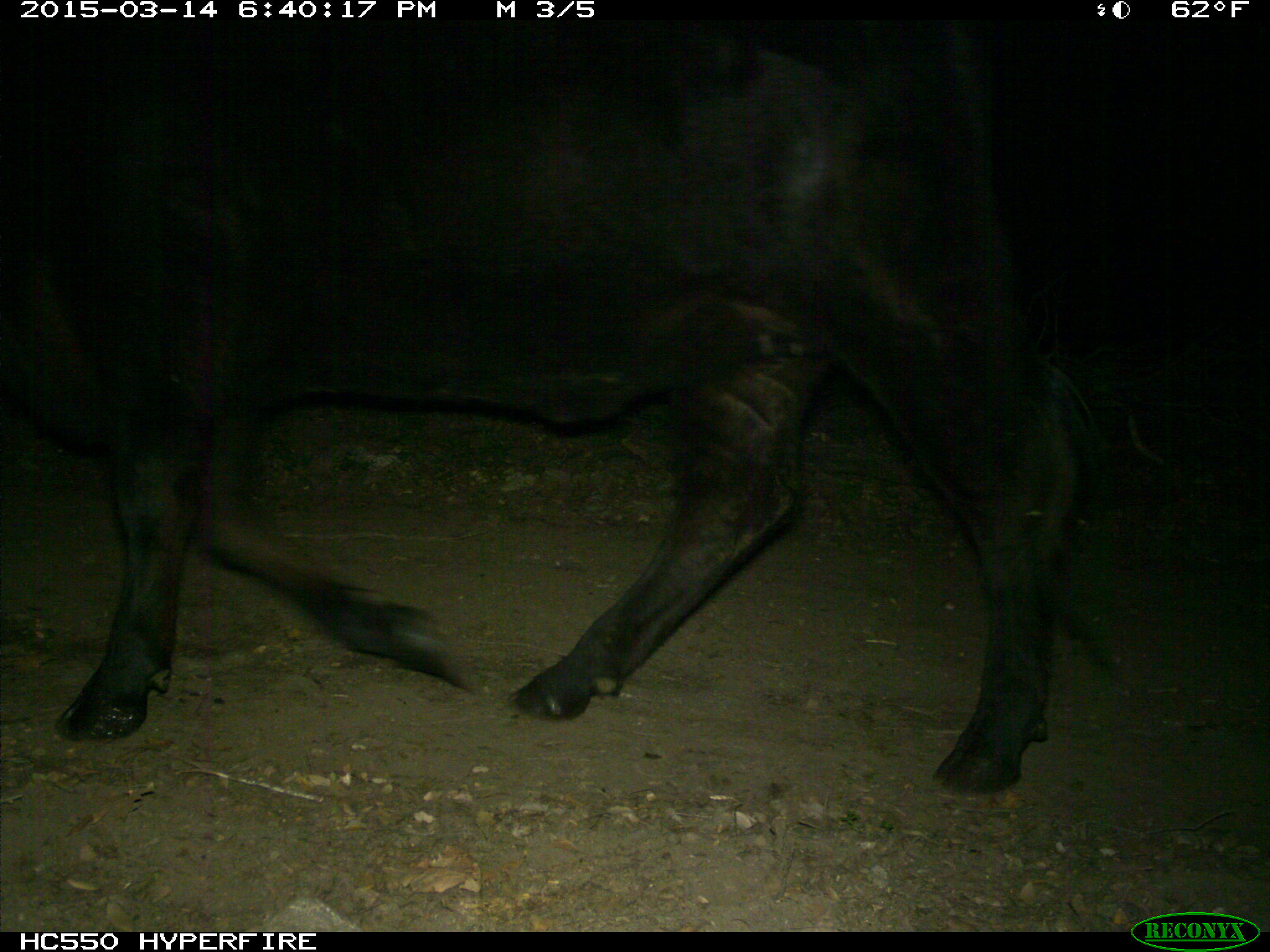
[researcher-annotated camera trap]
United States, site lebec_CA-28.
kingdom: Animalia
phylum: Chordata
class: Mammalia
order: Artiodactyla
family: Bovidae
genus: Bos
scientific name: Bos taurus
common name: domestic cow